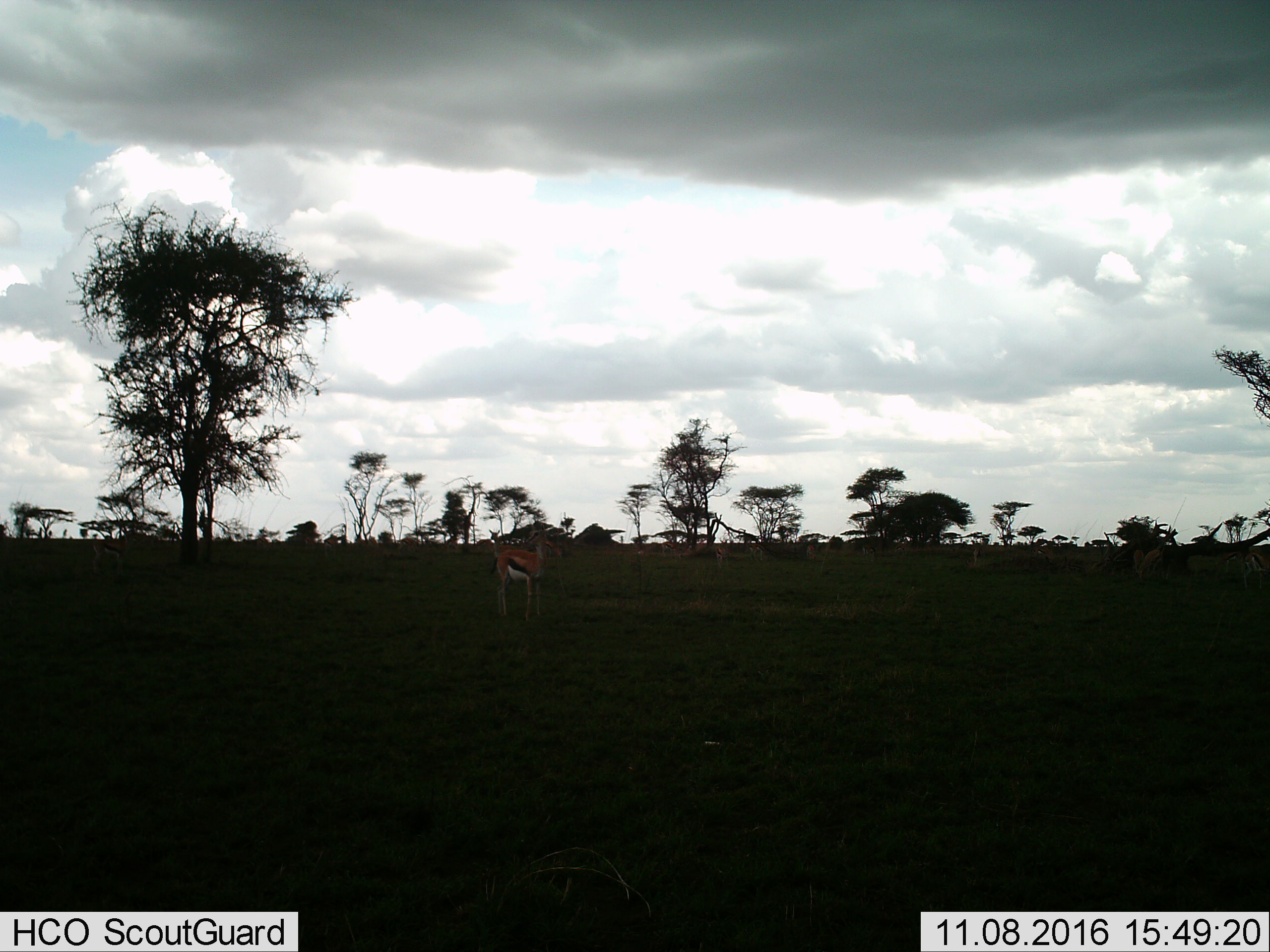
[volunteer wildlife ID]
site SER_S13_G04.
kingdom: Animalia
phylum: Chordata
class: Mammalia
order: Artiodactyla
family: Bovidae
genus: Eudorcas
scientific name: Eudorcas thomsonii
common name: thomson's gazelle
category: gazellethomsons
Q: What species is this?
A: Gazellethomsons (thomson's gazelle) (Eudorcas thomsonii).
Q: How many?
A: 5.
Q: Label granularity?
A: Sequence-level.